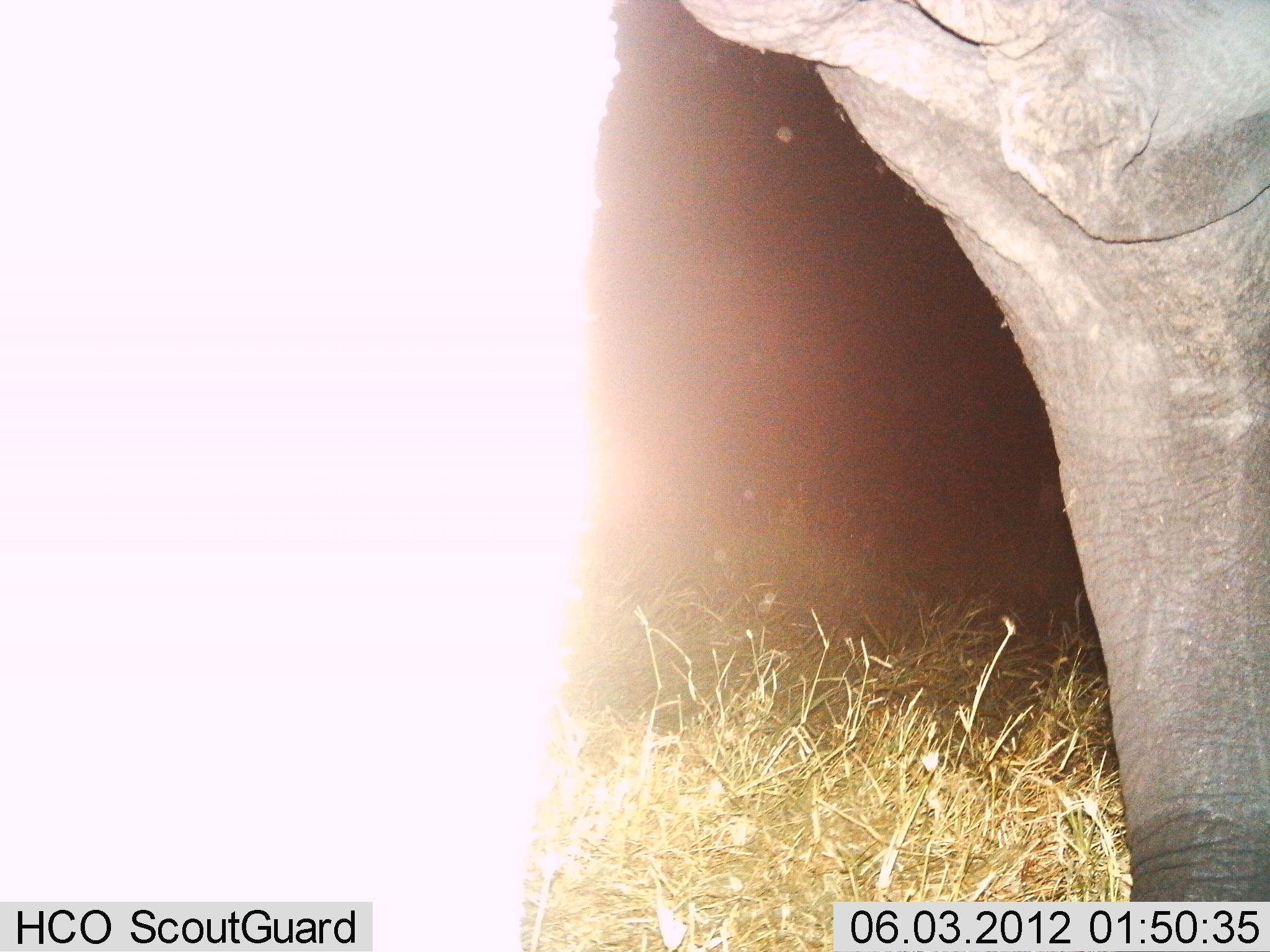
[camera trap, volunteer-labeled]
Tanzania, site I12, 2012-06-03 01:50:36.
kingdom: Animalia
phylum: Chordata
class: Mammalia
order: Proboscidea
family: Elephantidae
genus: Loxodonta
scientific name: Loxodonta africana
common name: african bush elephant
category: elephant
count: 1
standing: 100%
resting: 0%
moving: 0%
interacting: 0%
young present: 0%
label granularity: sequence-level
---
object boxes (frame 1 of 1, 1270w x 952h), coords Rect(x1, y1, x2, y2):
animal: Rect(1, 2, 1268, 952)